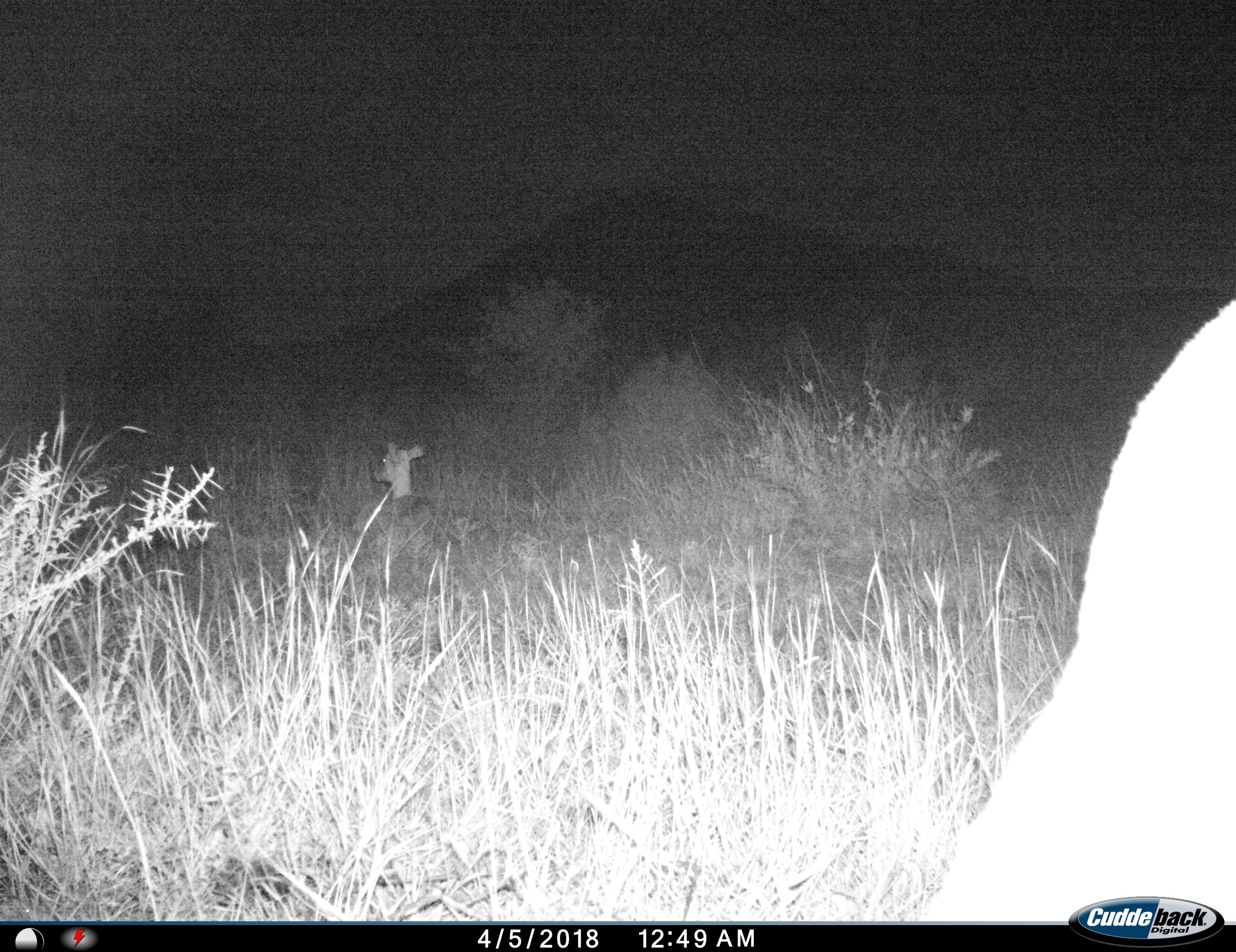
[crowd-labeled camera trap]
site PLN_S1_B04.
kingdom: Animalia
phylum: Chordata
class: Mammalia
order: Artiodactyla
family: Bovidae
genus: Aepyceros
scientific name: Aepyceros melampus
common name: impala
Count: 2.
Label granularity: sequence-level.